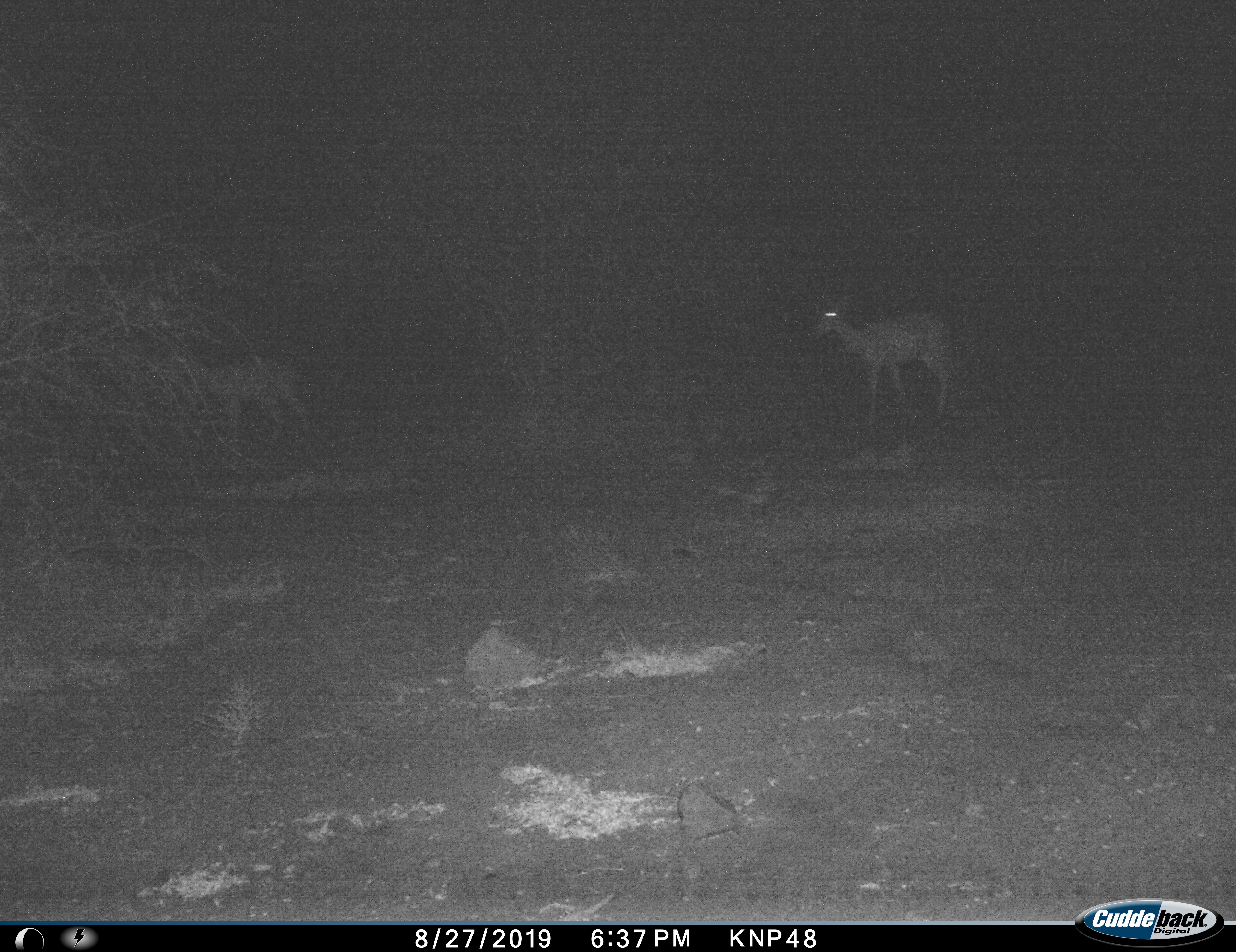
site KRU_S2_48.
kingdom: Animalia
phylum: Chordata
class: Mammalia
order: Artiodactyla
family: Bovidae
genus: Aepyceros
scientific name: Aepyceros melampus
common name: impala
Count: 2.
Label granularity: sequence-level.